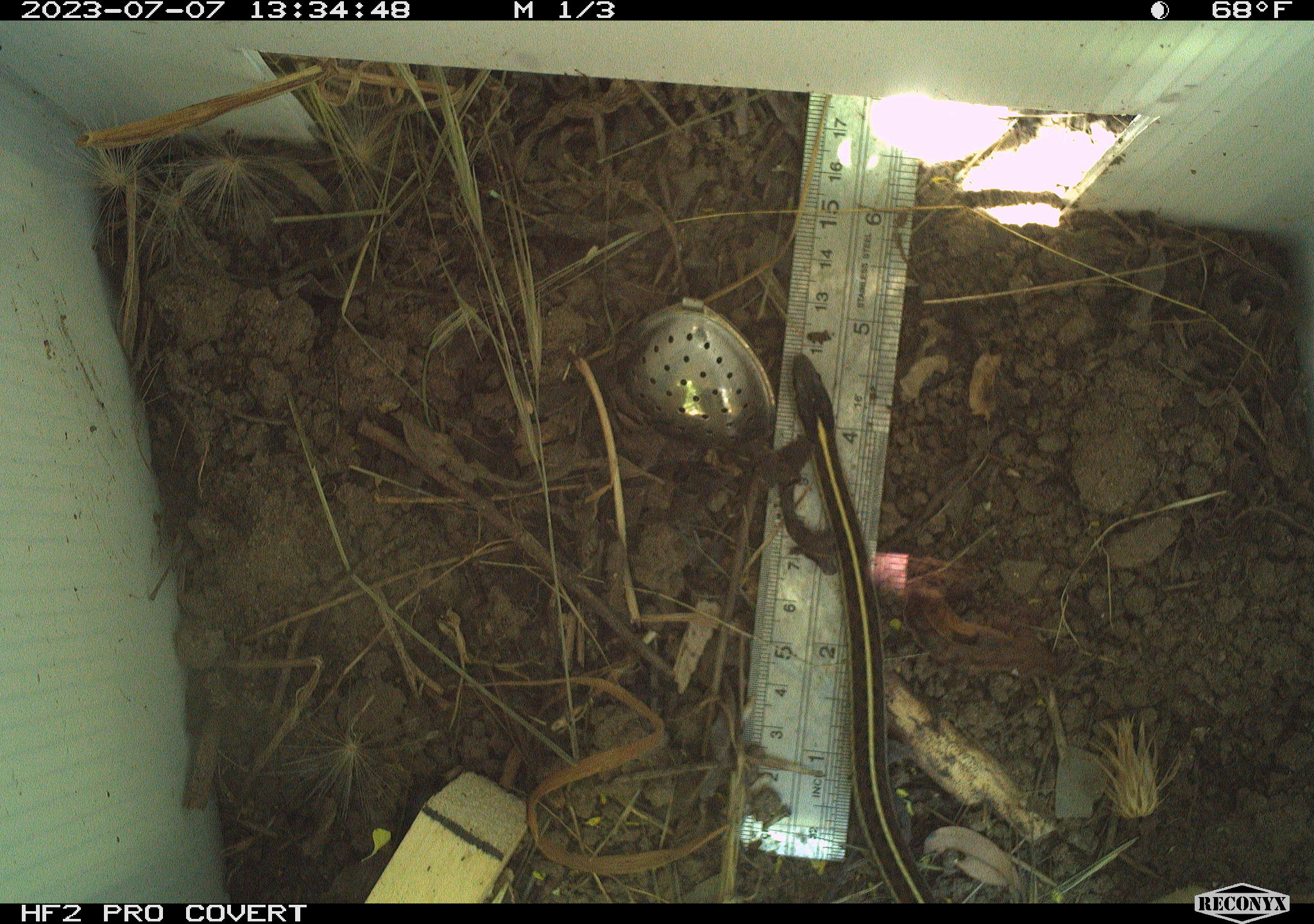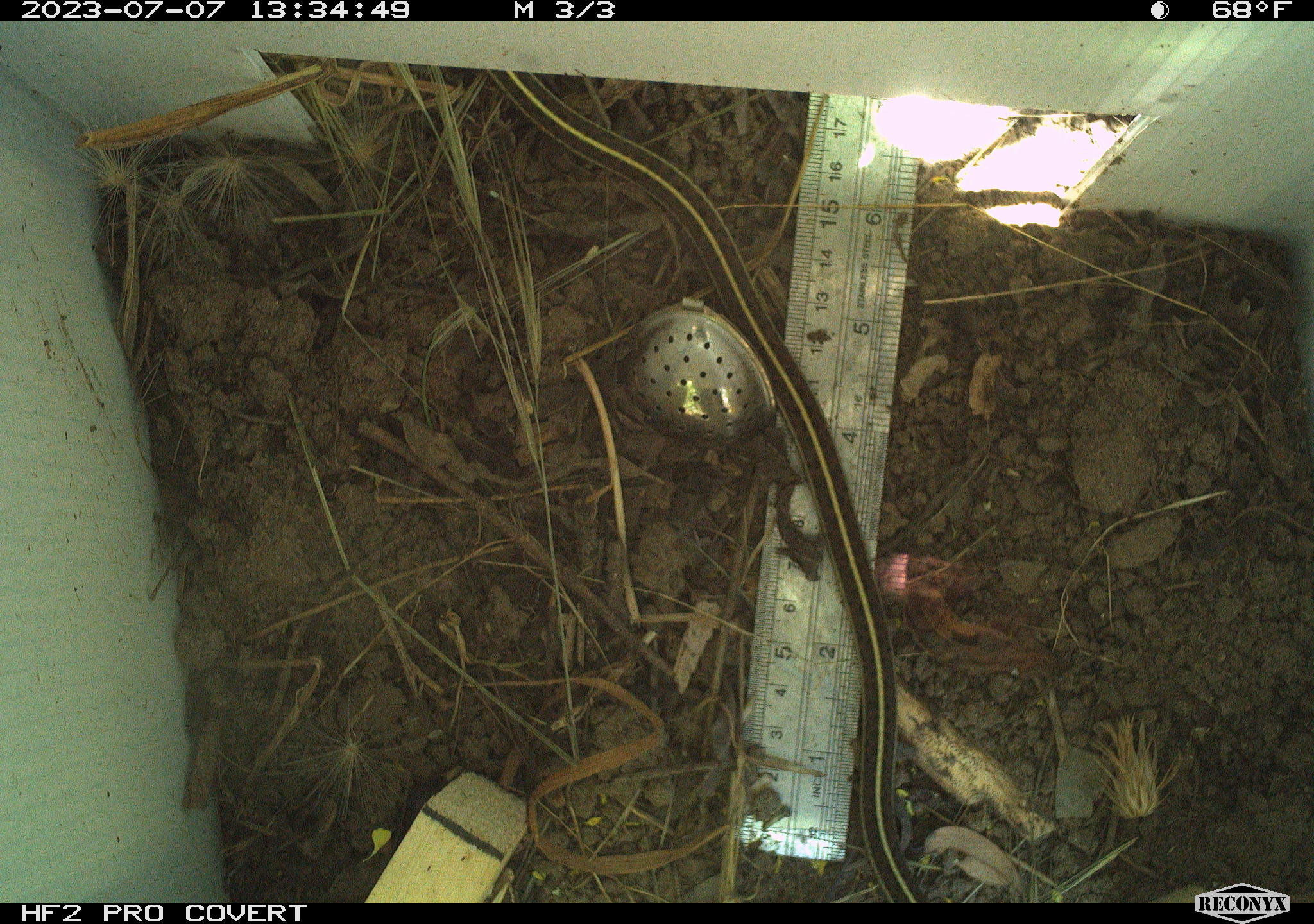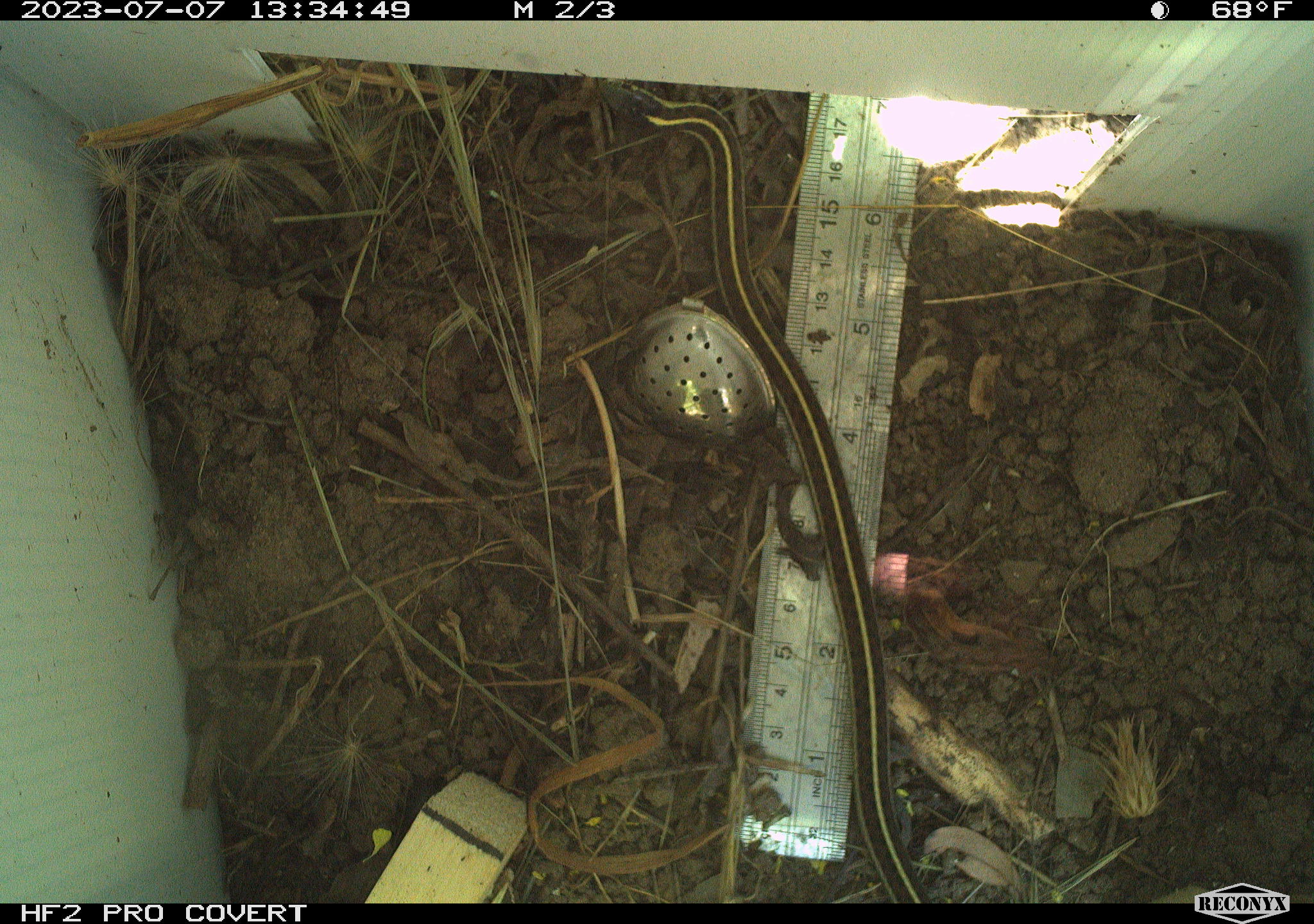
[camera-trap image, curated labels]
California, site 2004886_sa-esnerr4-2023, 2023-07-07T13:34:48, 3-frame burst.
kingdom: Animalia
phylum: Chordata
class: Reptilia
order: Squamata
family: Colubridae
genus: Thamnophis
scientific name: Thamnophis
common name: american gartersnakes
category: thamnophis species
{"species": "thamnophis species (american gartersnakes) (Thamnophis)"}